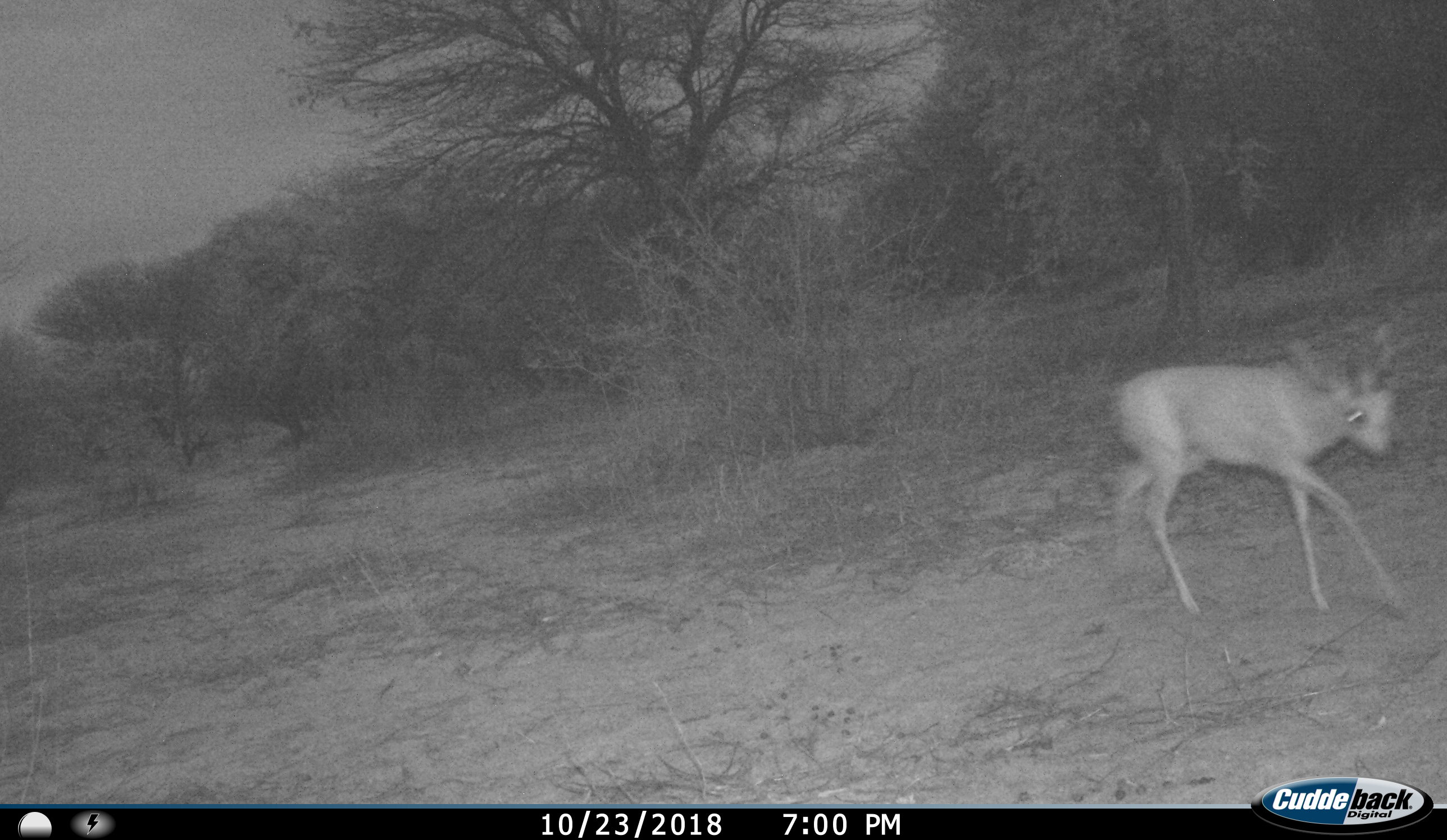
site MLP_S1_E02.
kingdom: Animalia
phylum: Chordata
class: Mammalia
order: Artiodactyla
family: Bovidae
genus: Raphicerus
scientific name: Raphicerus campestris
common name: steenbok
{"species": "steenbok (Raphicerus campestris)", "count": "1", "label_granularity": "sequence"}